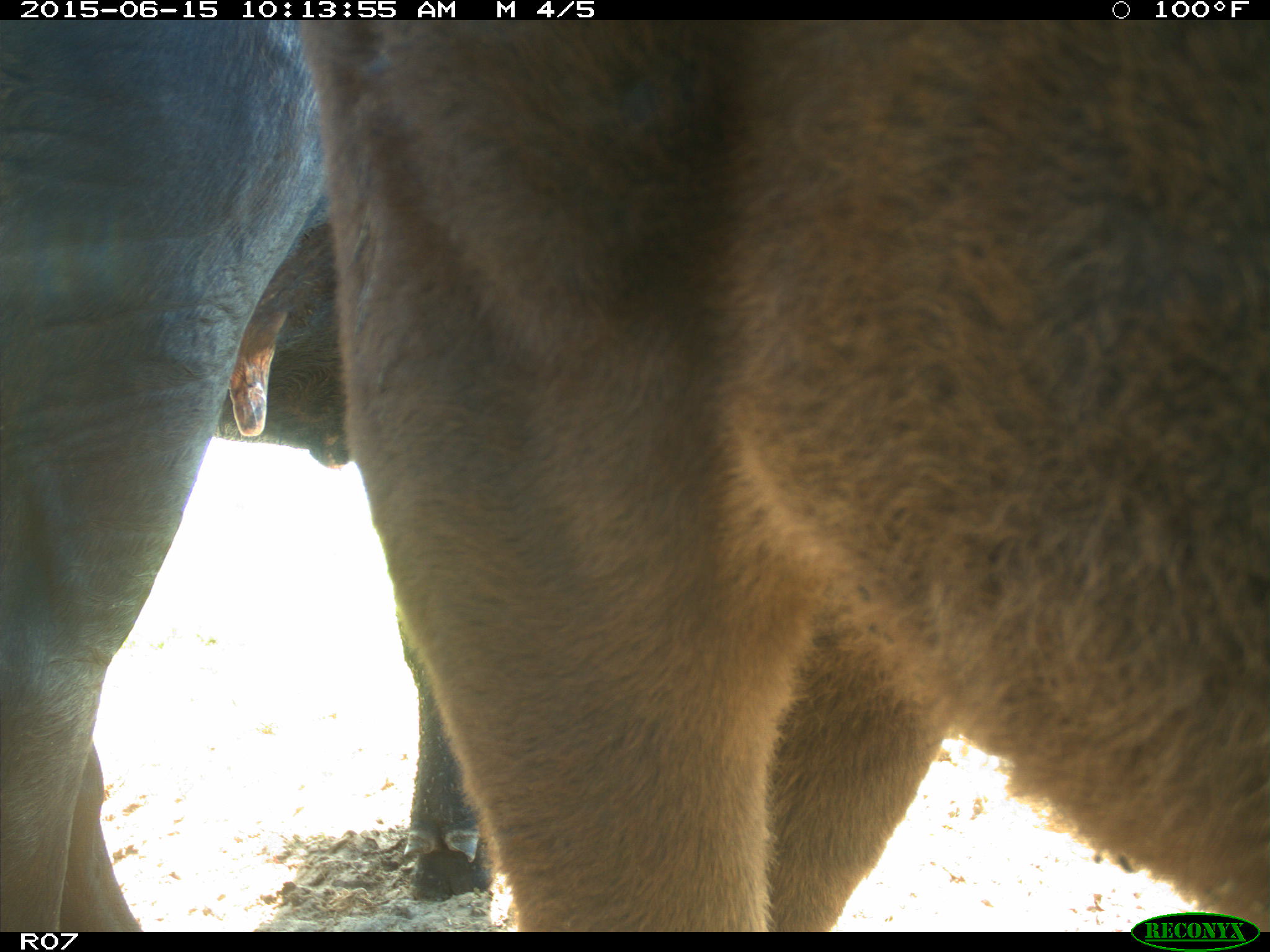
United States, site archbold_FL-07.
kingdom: Animalia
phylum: Chordata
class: Mammalia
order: Artiodactyla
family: Bovidae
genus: Bos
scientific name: Bos taurus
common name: domestic cow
Bos taurus (domestic cow).